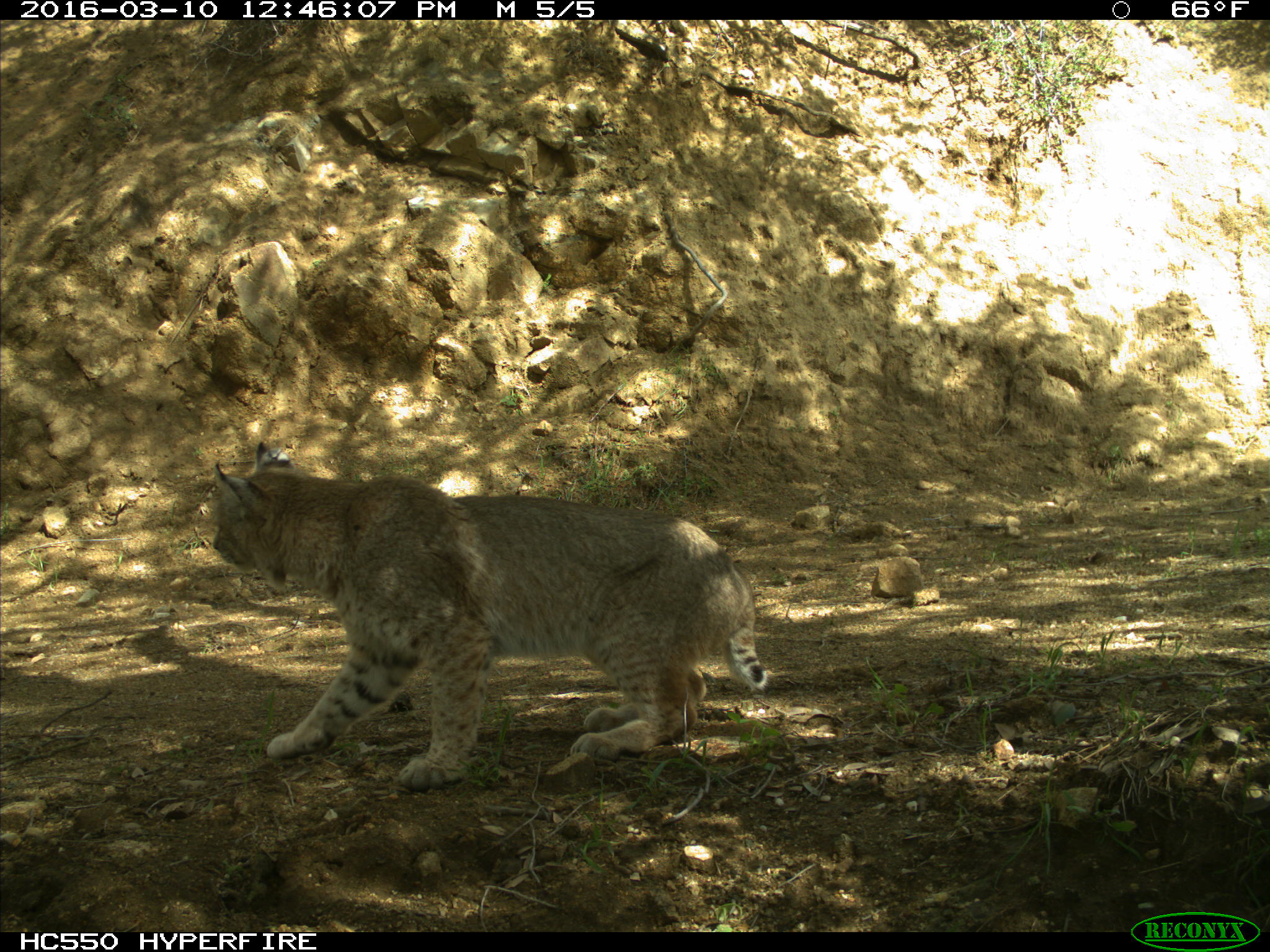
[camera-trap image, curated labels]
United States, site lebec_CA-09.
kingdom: Animalia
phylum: Chordata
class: Mammalia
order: Carnivora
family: Felidae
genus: Lynx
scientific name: Lynx rufus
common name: bobcat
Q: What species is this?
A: Lynx rufus (bobcat).